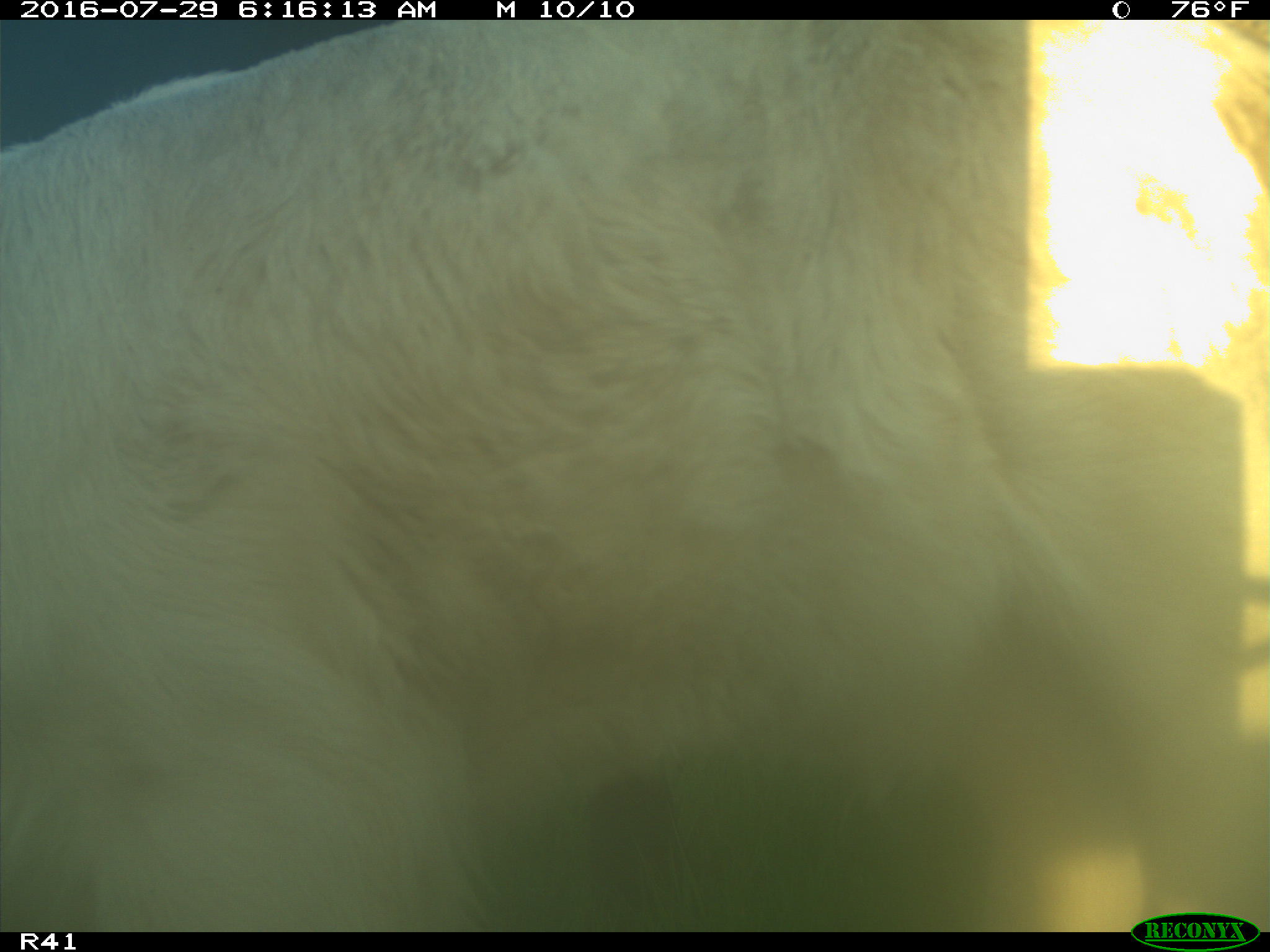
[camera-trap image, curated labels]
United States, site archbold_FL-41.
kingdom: Animalia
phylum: Chordata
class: Mammalia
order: Artiodactyla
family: Bovidae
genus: Bos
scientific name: Bos taurus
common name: domestic cow